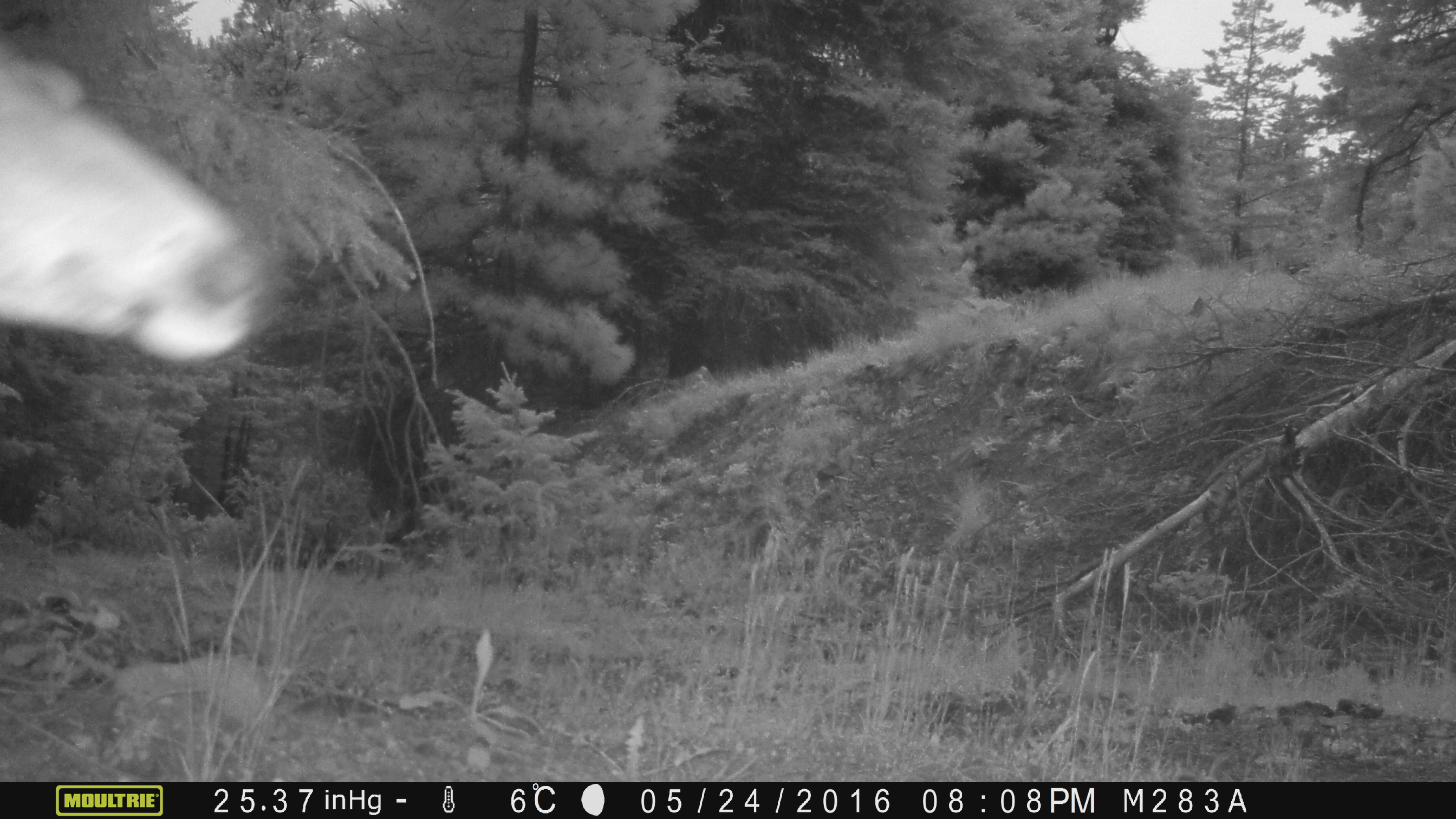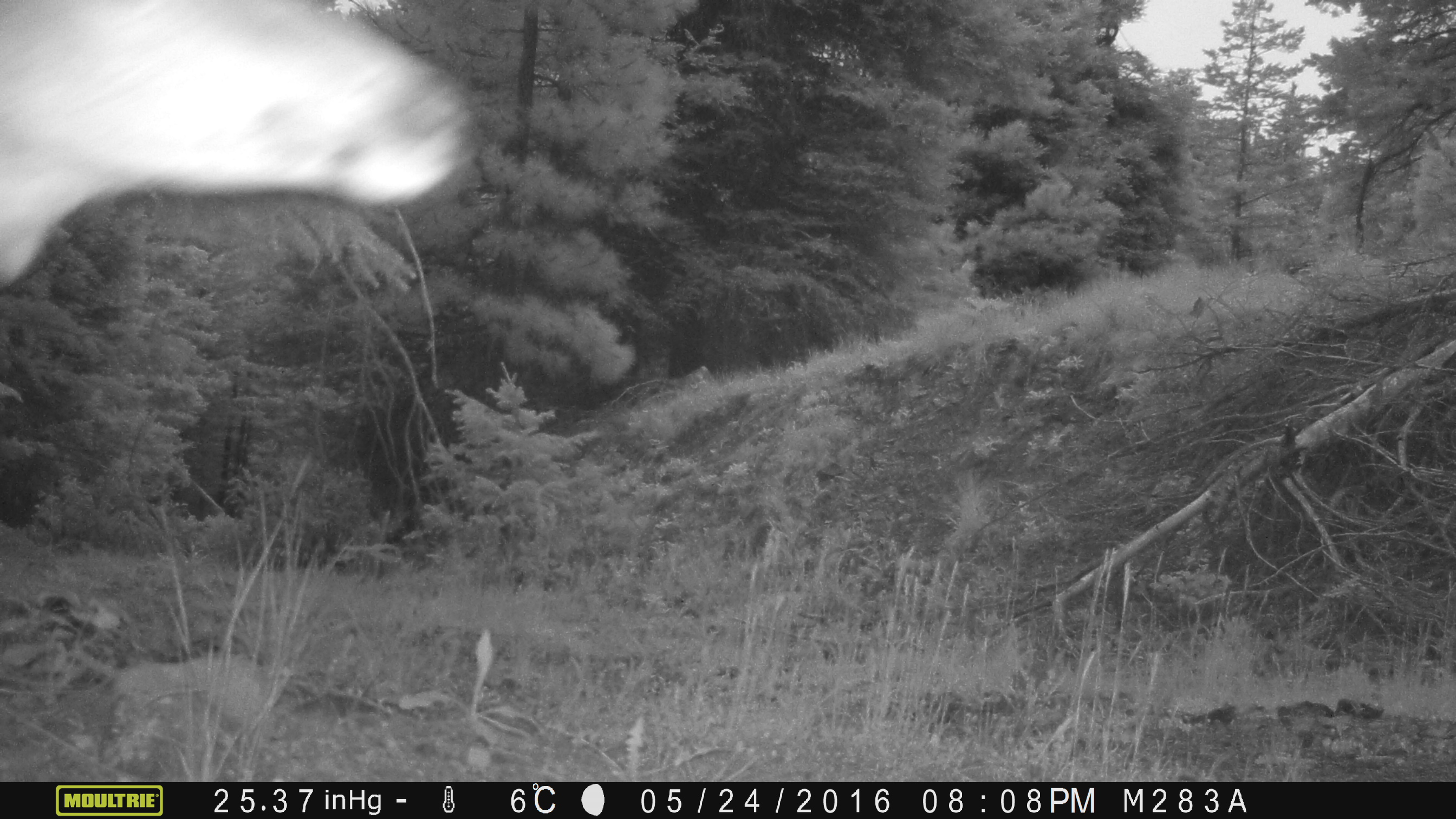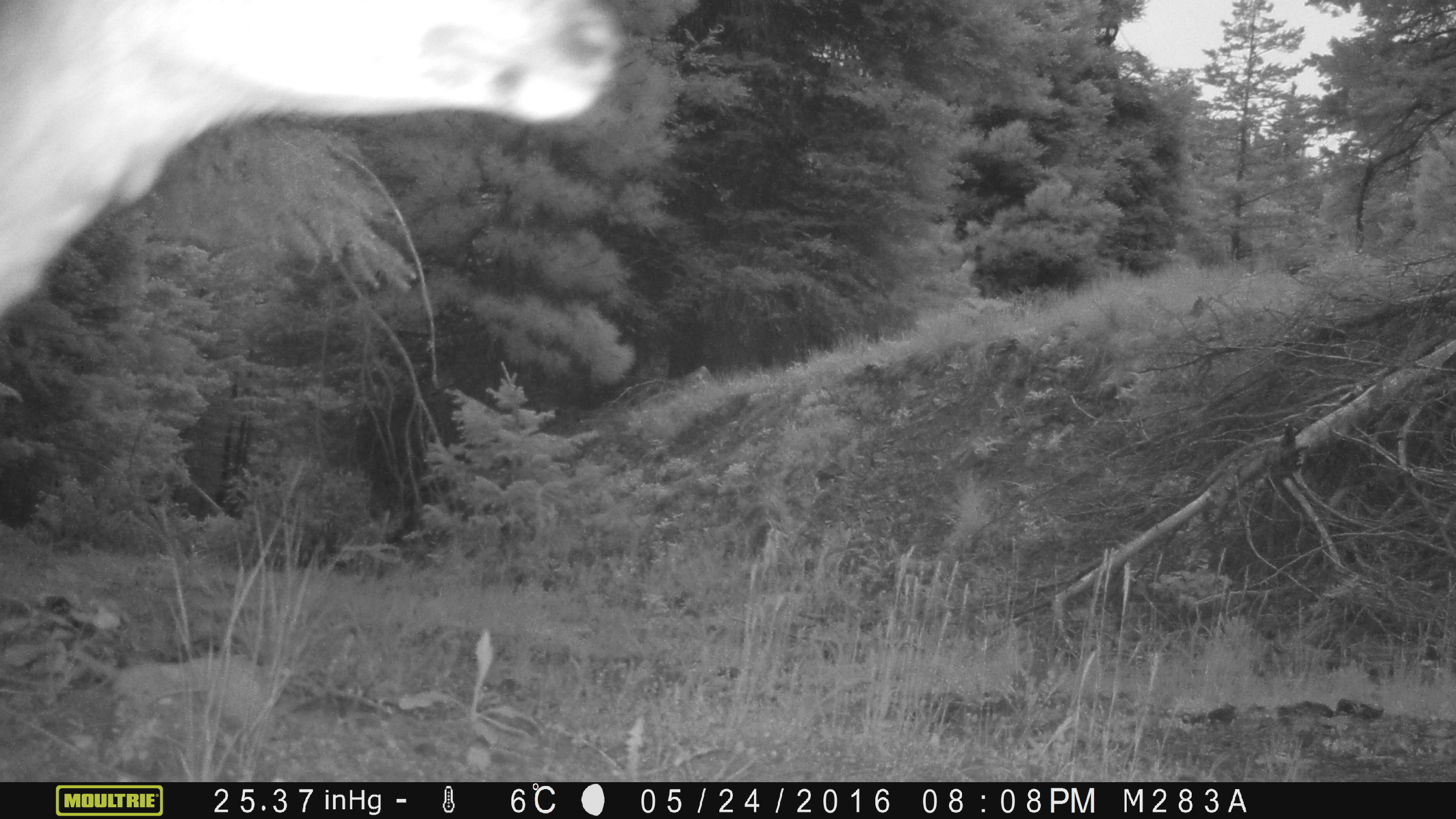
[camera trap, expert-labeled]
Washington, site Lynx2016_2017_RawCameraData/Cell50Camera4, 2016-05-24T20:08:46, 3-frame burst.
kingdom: Animalia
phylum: Chordata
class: Mammalia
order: Artiodactyla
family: Cervidae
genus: Odocoileus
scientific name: Odocoileus hemionus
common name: mule deer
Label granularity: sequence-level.